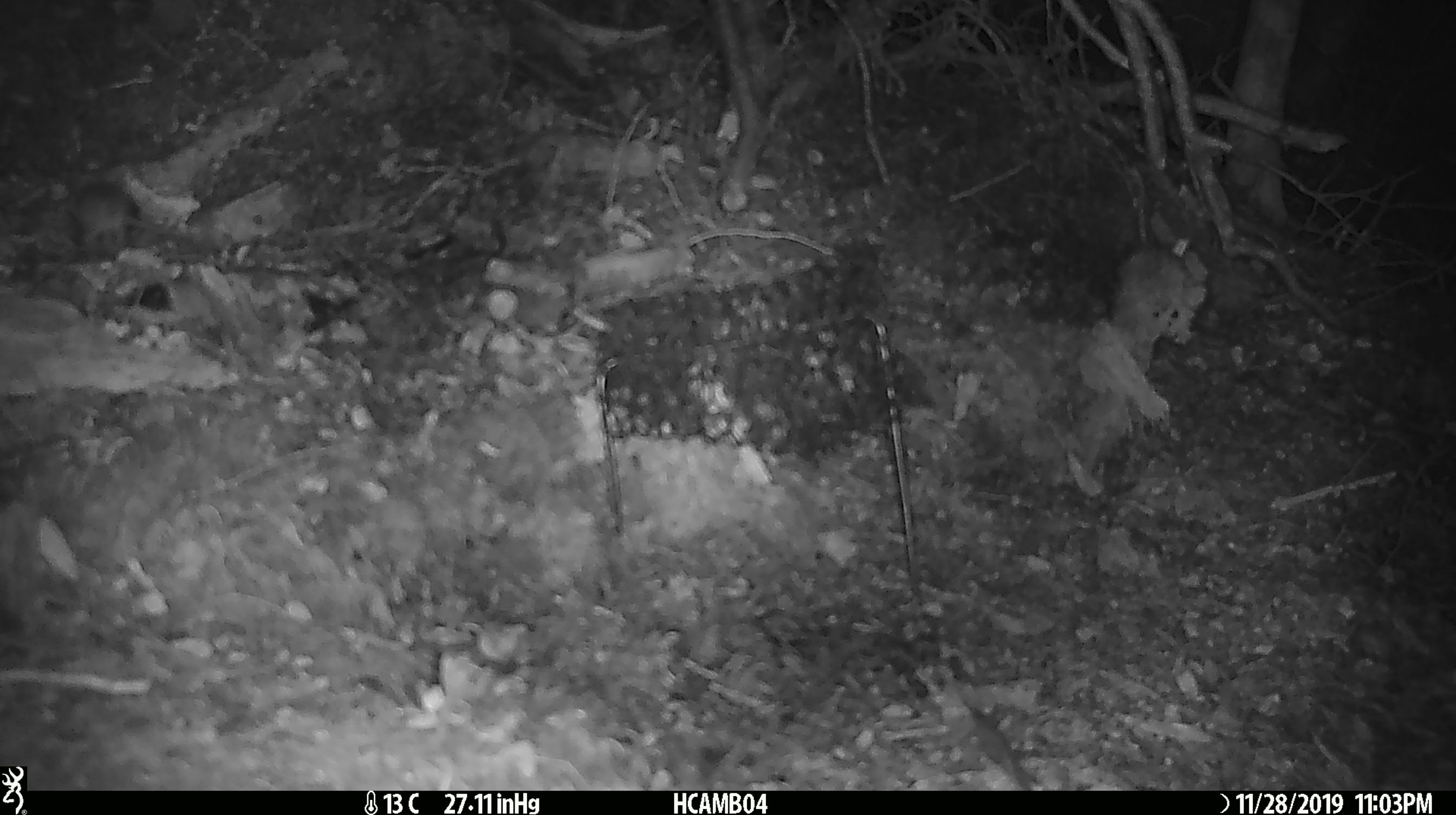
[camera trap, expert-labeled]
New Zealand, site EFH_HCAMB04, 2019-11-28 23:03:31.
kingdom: Animalia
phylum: Chordata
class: Mammalia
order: Rodentia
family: Muridae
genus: Mus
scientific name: Mus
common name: mouse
Mouse (Mus).